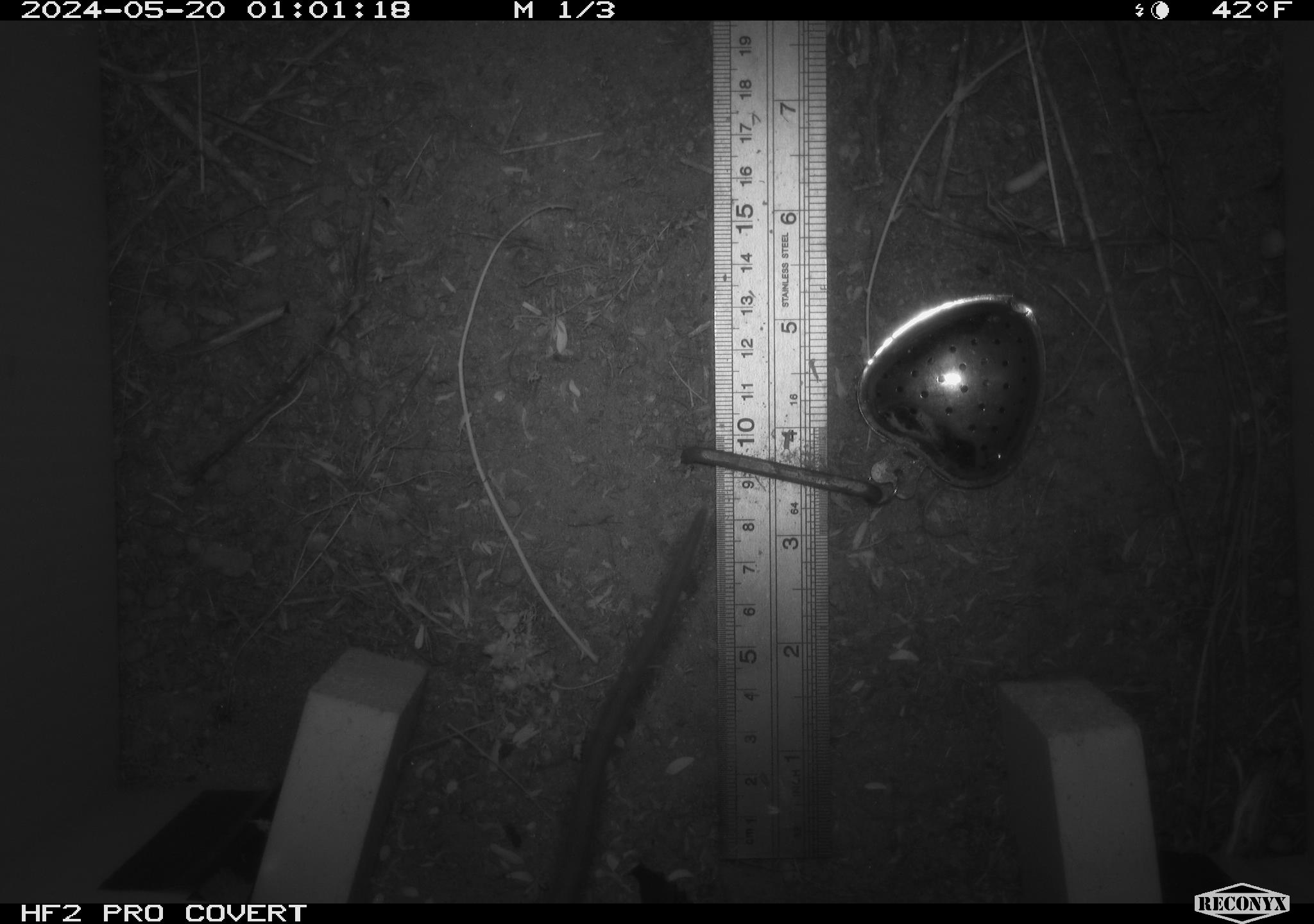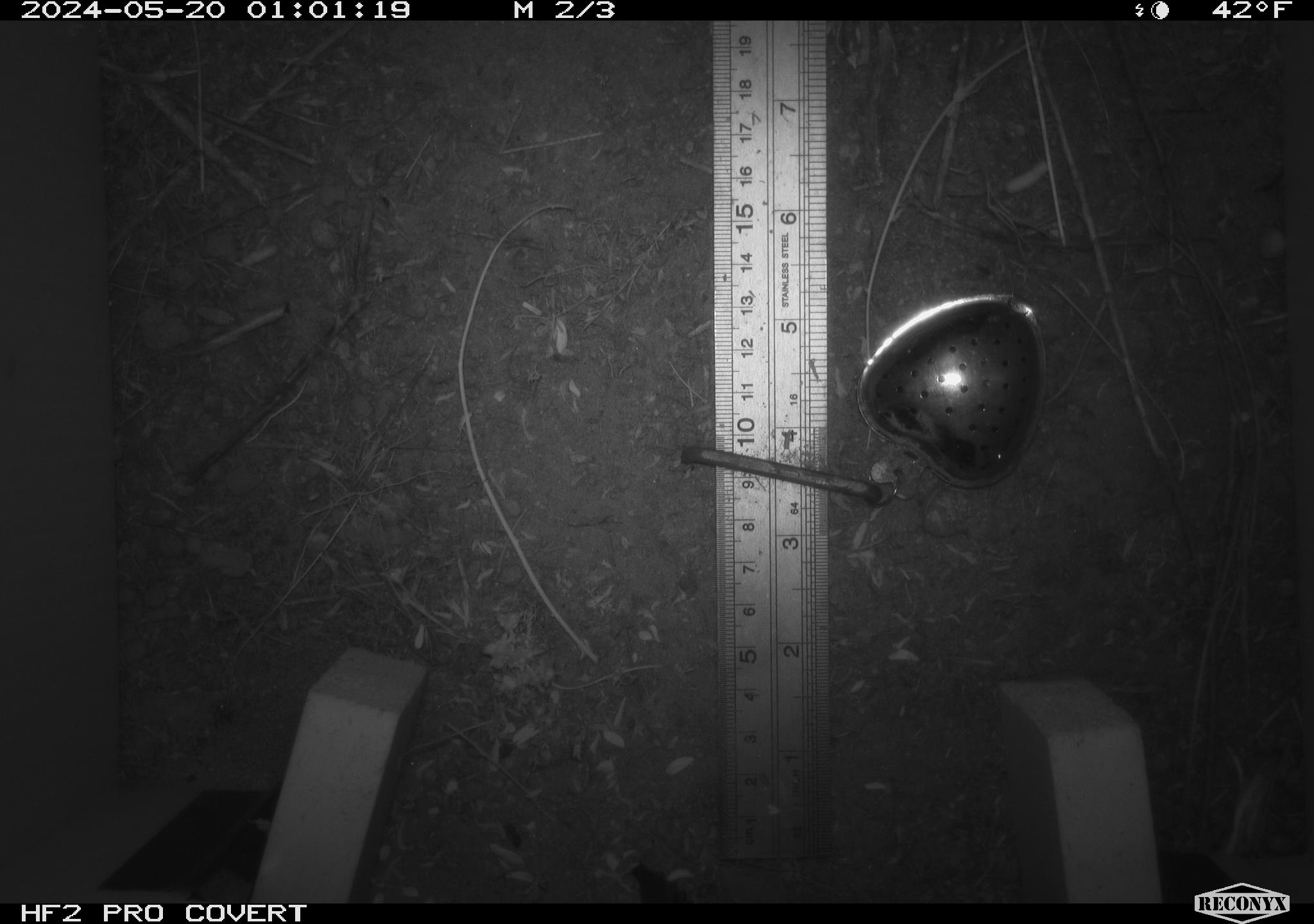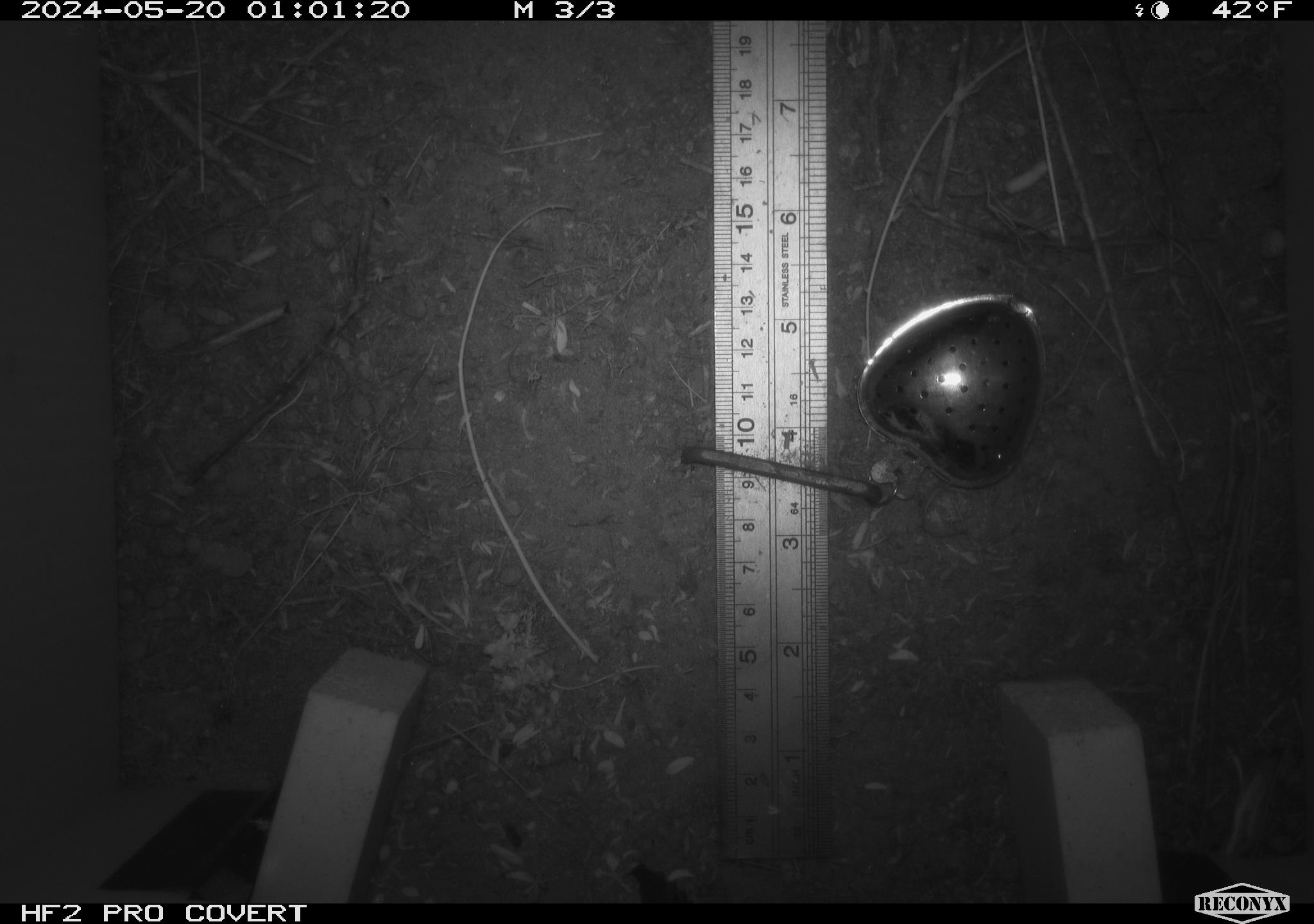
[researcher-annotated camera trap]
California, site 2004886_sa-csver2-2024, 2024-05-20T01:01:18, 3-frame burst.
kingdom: Animalia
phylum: Chordata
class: Mammalia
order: Rodentia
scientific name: Rodentia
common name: rodent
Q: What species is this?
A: Rodent (Rodentia).